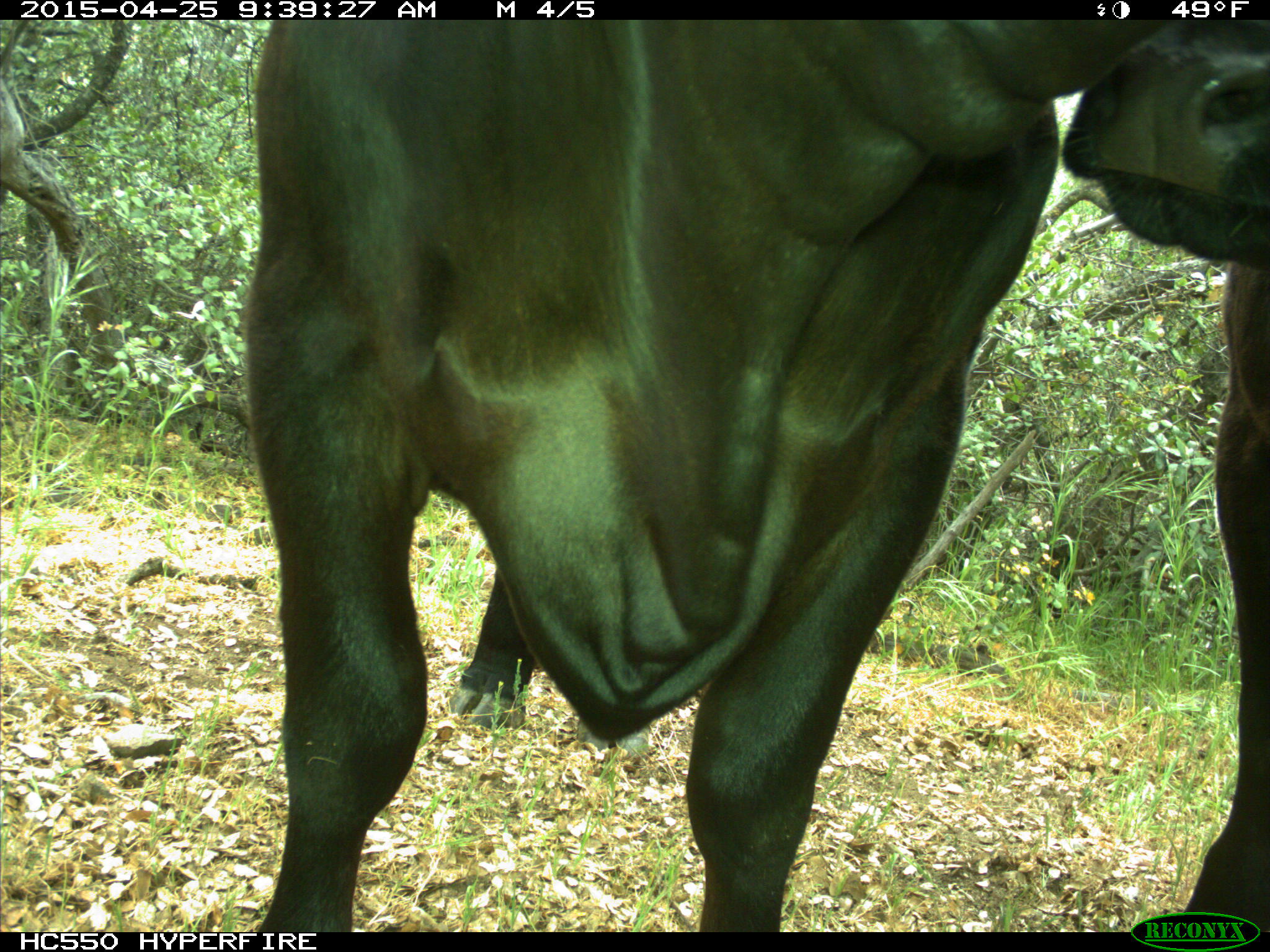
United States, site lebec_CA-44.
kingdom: Animalia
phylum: Chordata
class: Mammalia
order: Artiodactyla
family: Suidae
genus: Sus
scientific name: Sus scrofa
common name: wild boar